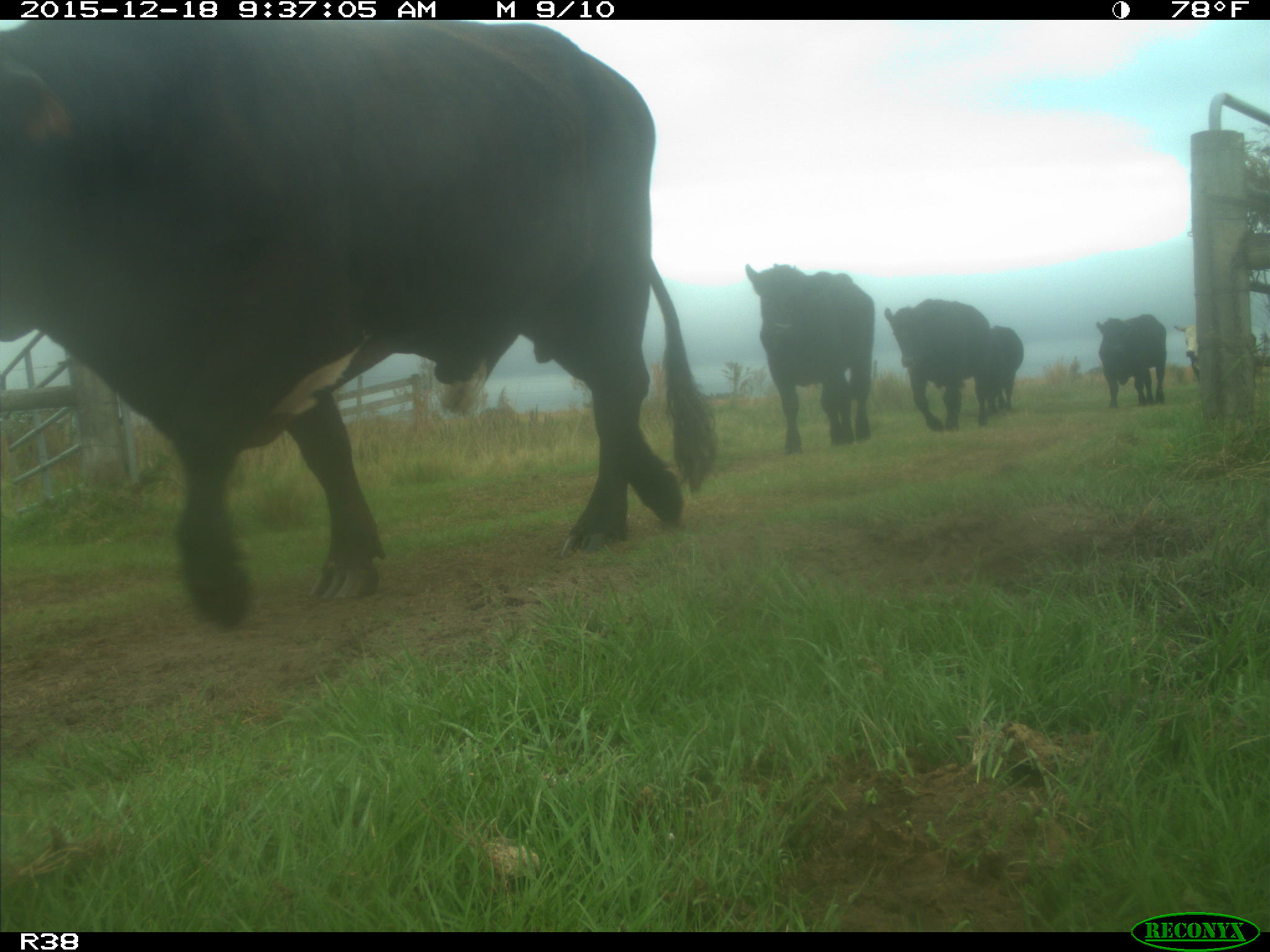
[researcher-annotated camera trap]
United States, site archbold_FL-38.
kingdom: Animalia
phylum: Chordata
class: Mammalia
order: Artiodactyla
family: Bovidae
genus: Bos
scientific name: Bos taurus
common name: domestic cow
Bos taurus (domestic cow).